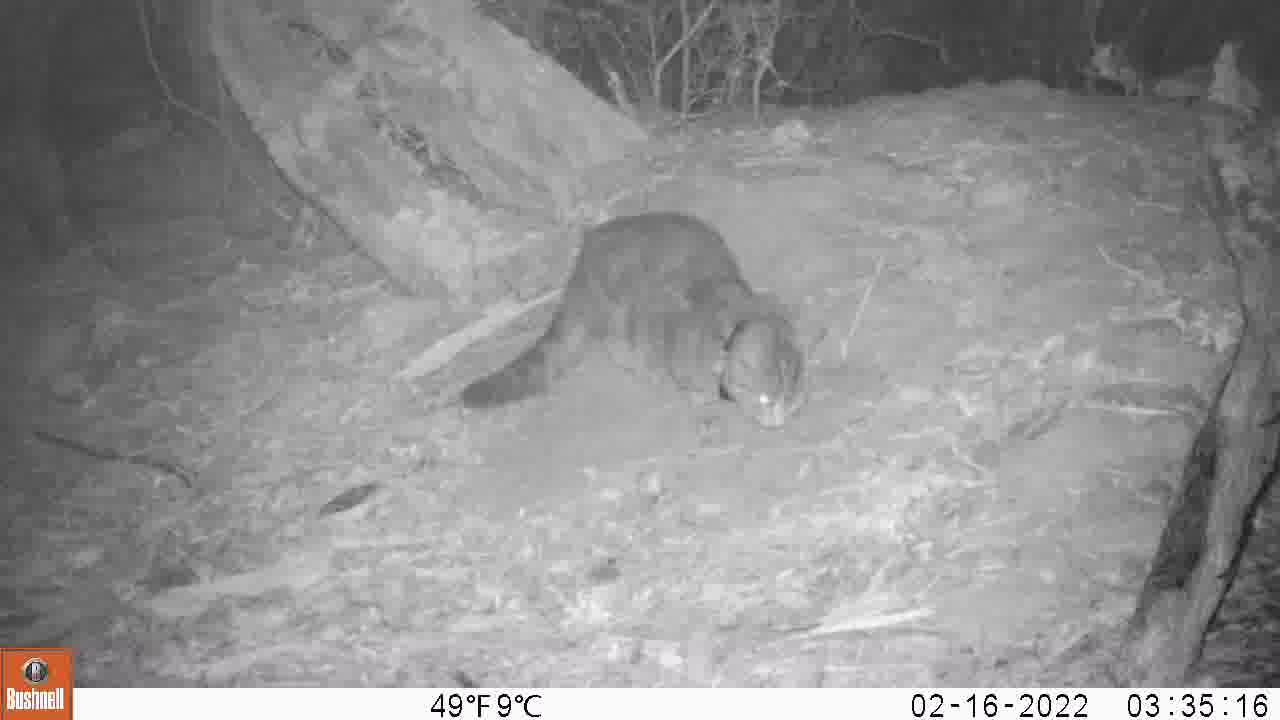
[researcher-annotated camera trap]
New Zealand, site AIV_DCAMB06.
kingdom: Animalia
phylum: Chordata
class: Mammalia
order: Carnivora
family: Felidae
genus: Felis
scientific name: Felis catus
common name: domestic cat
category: cat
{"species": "cat (domestic cat) (Felis catus)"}